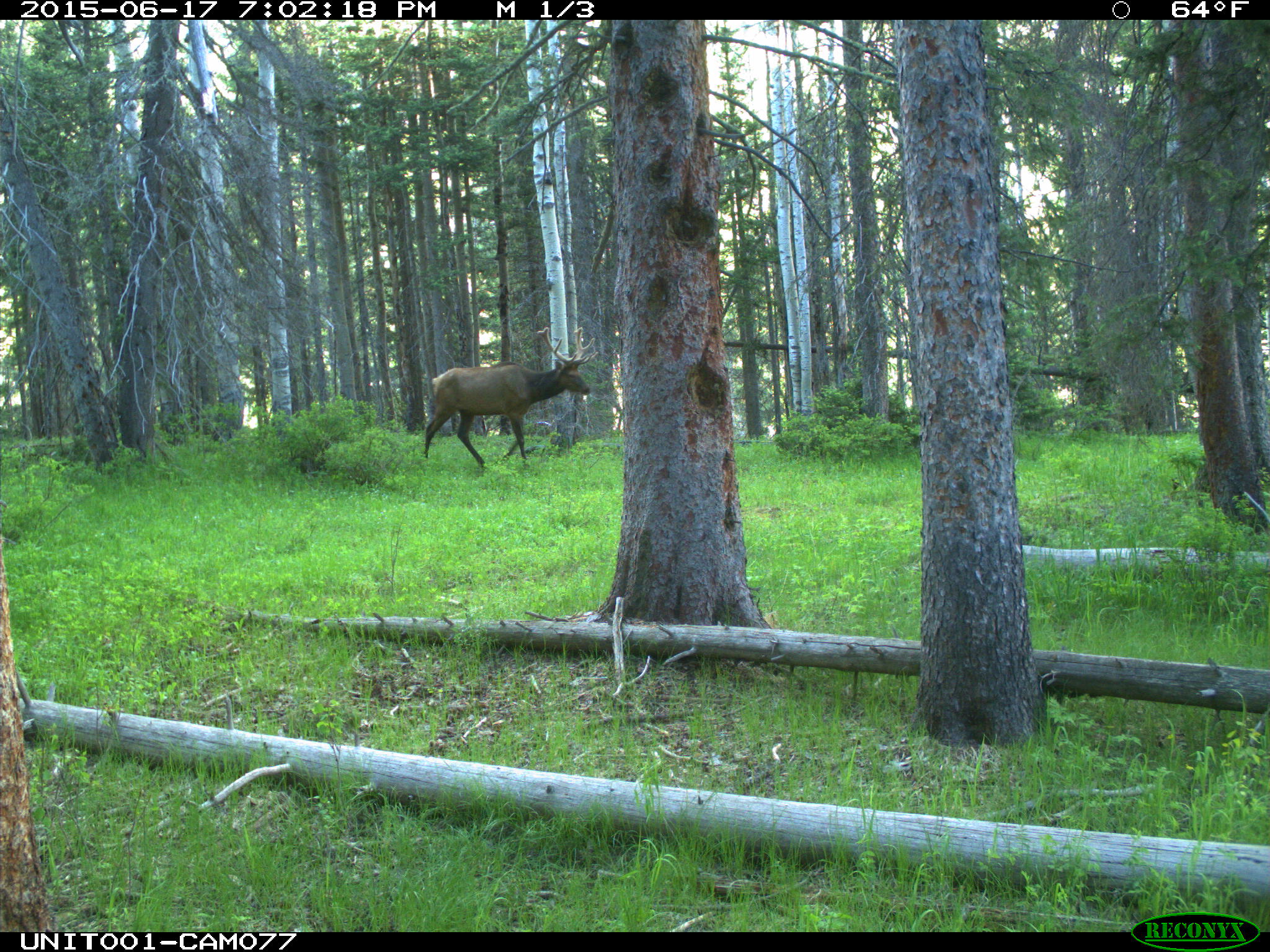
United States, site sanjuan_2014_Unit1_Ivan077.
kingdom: Animalia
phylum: Chordata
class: Mammalia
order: Artiodactyla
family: Cervidae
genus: Cervus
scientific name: Cervus elaphus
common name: red deer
Cervus elaphus (red deer).